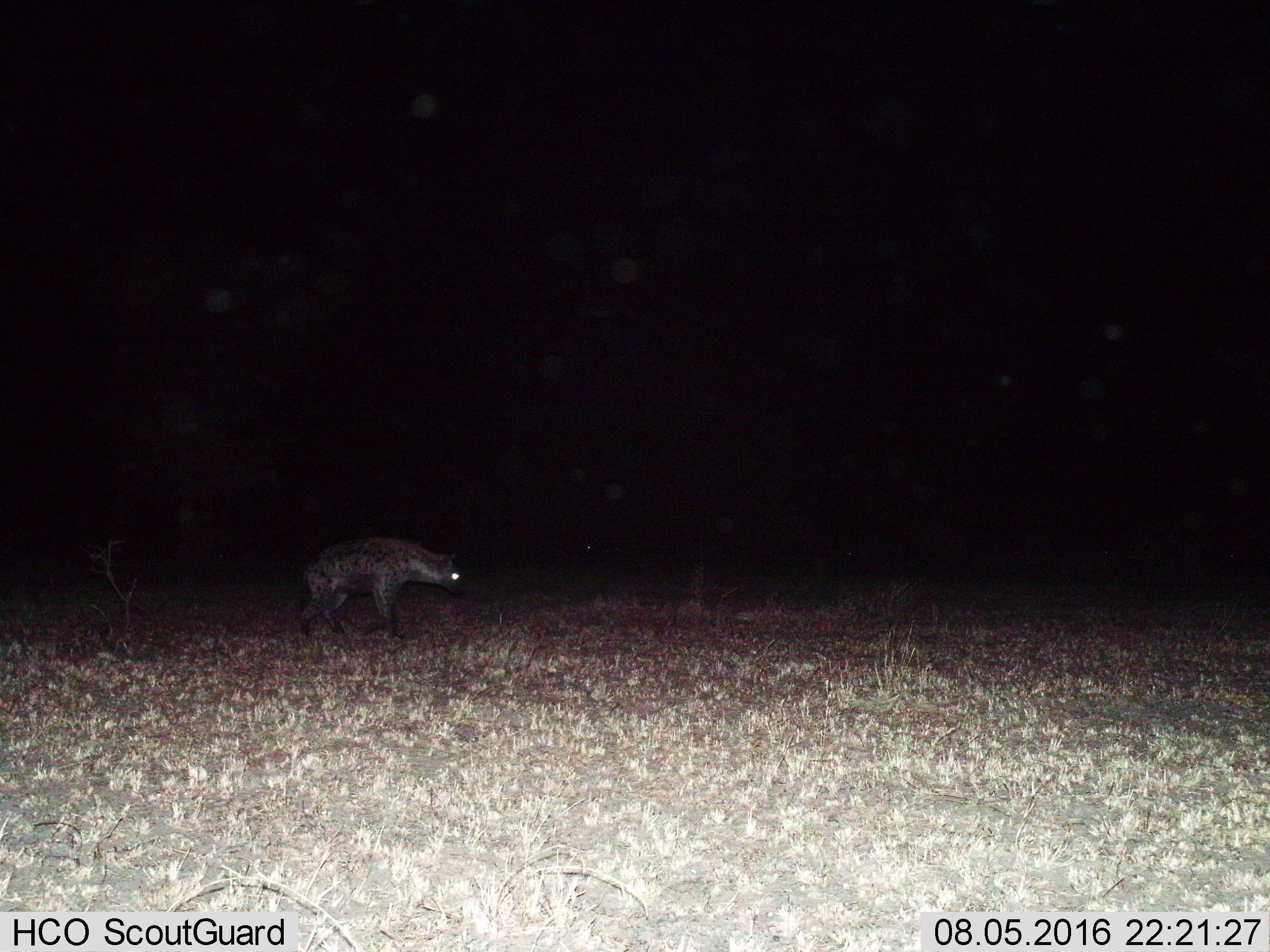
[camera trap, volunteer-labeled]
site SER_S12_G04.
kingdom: Animalia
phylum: Chordata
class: Mammalia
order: Carnivora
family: Hyaenidae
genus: Crocuta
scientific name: Crocuta crocuta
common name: spotted hyena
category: hyenaspotted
Hyenaspotted (spotted hyena) (Crocuta crocuta), count 1. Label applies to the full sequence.